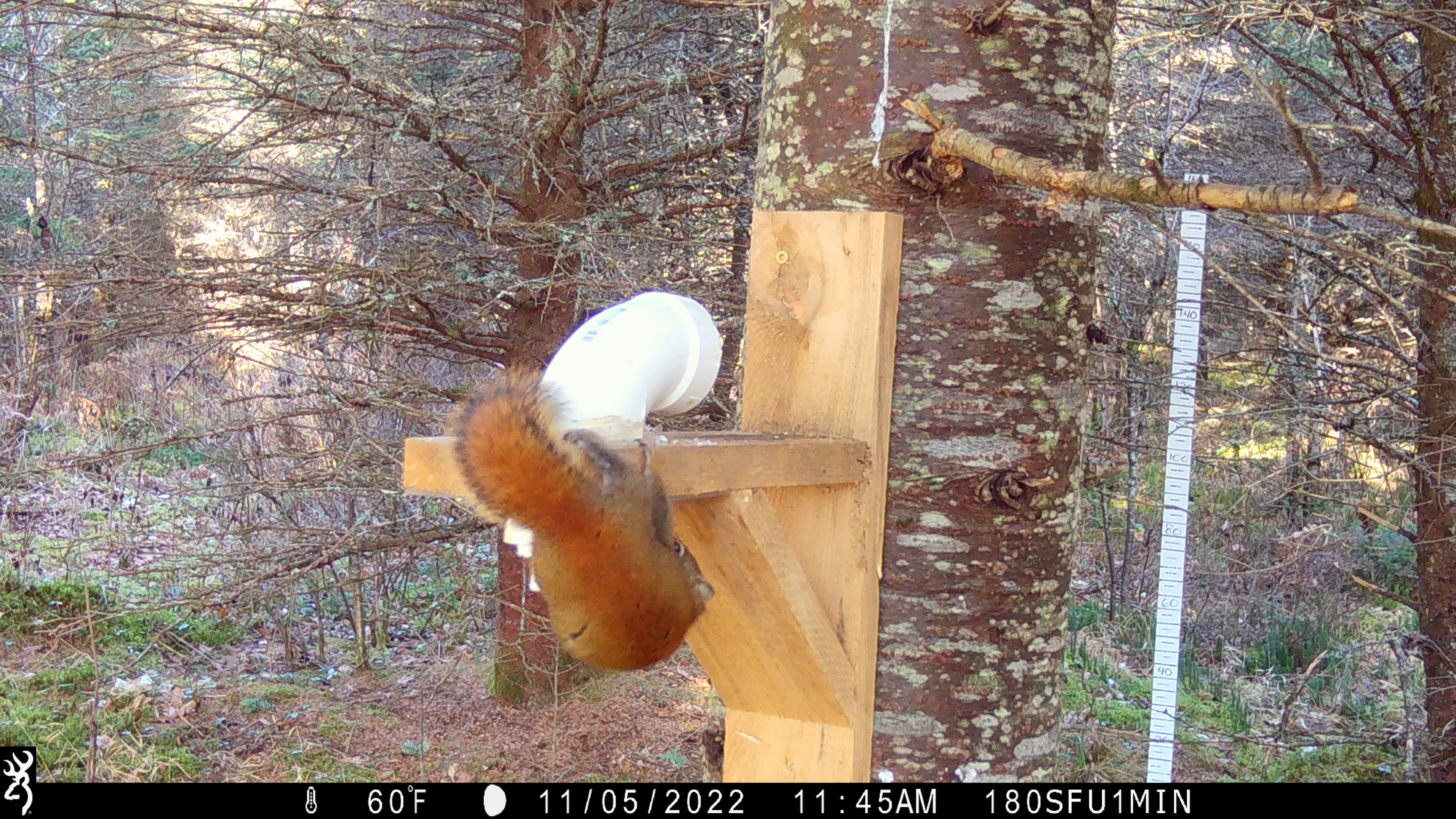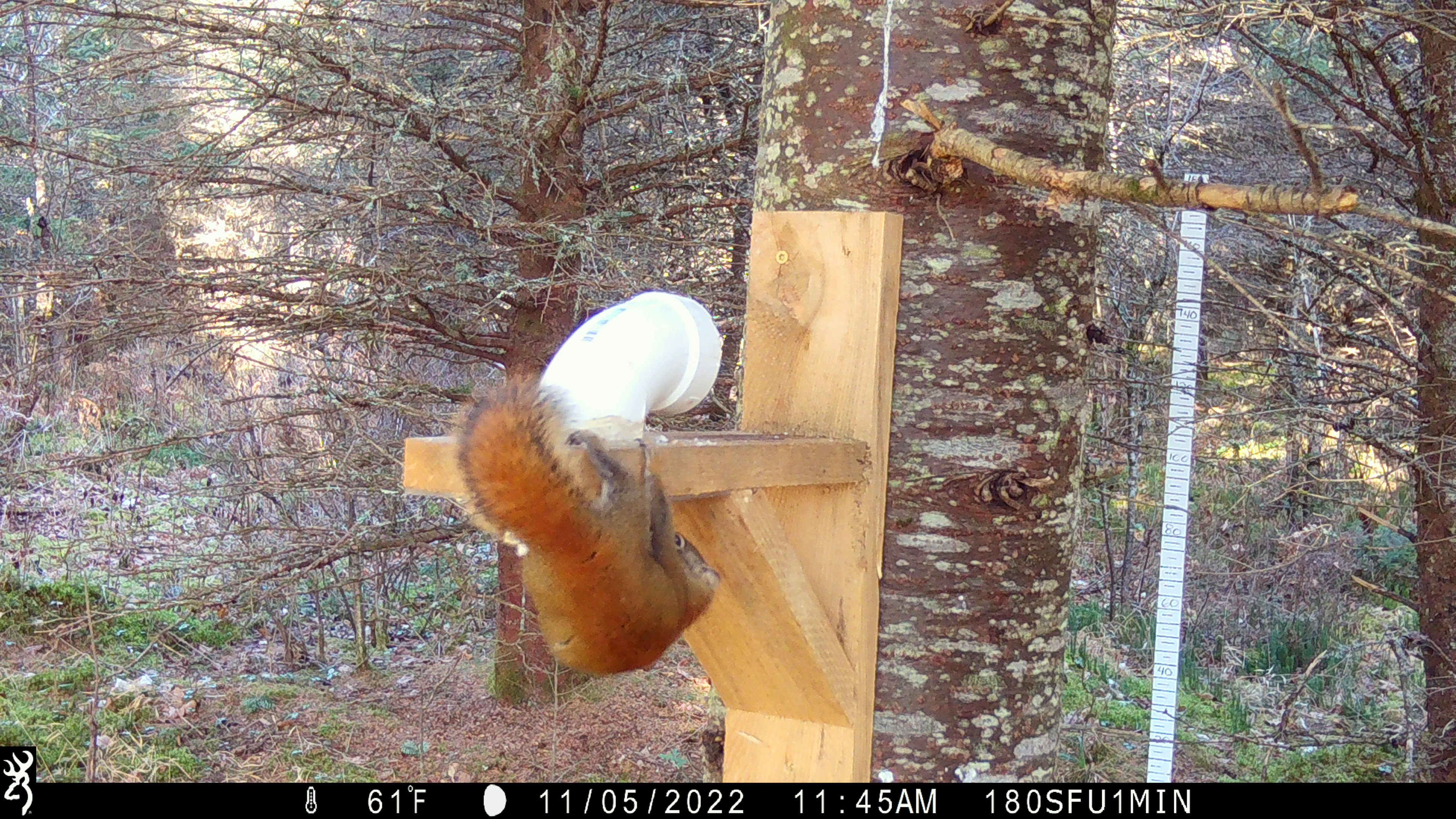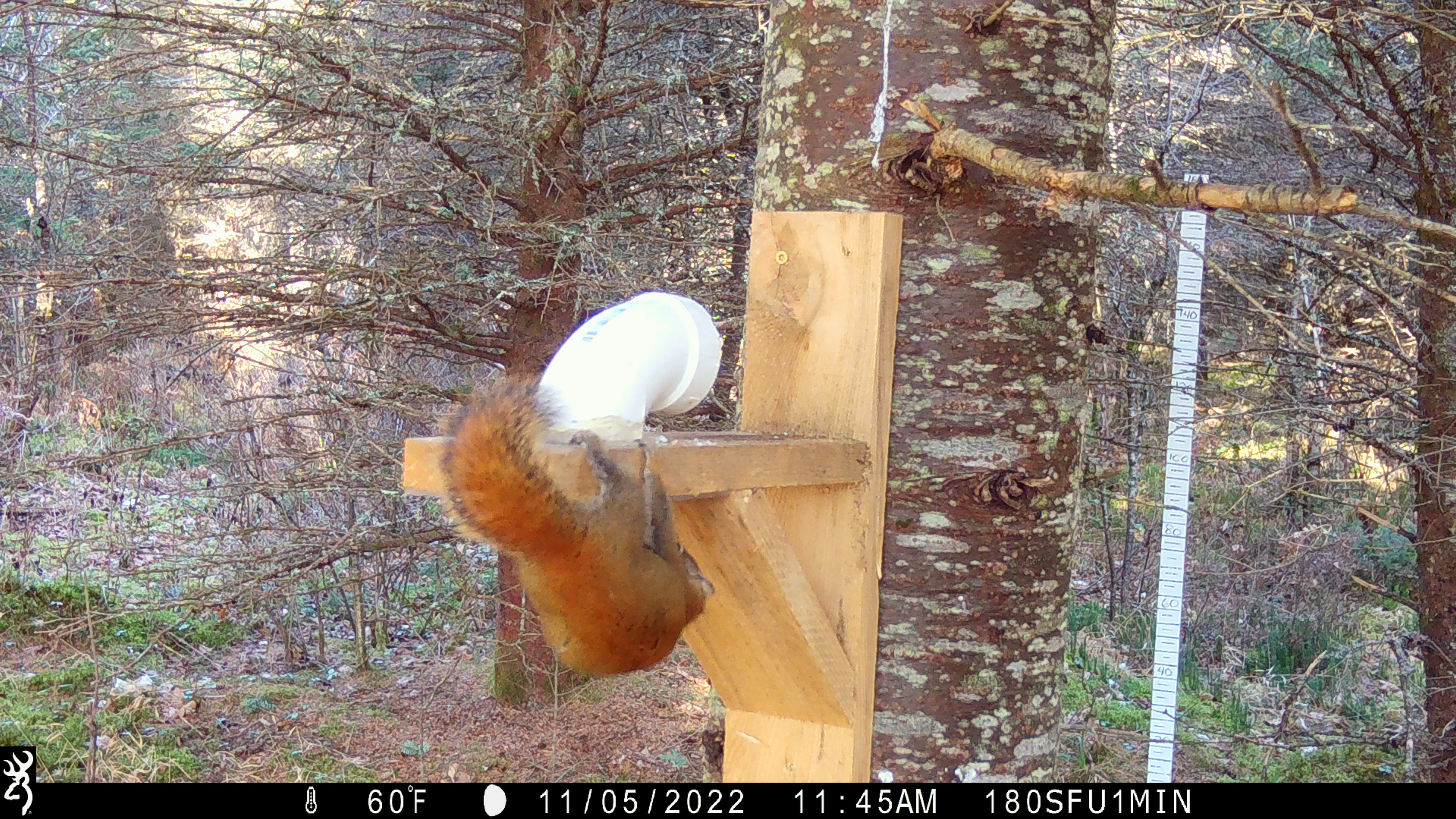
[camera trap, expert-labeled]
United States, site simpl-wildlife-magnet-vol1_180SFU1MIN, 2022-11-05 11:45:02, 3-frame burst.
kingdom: Animalia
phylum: Chordata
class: Mammalia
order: Rodentia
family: Sciuridae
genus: Tamiasciurus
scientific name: Tamiasciurus hudsonicus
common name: red squirrel